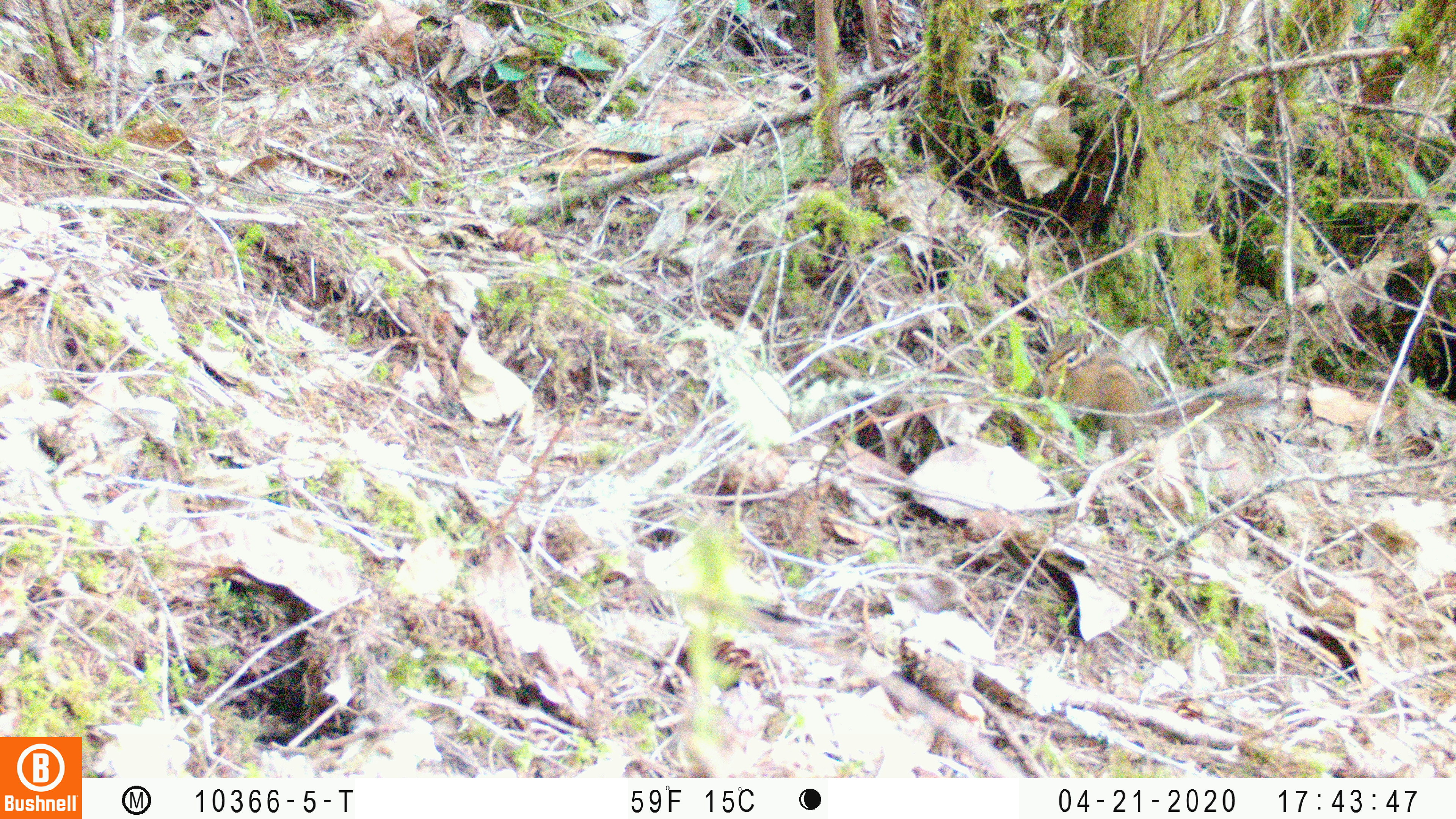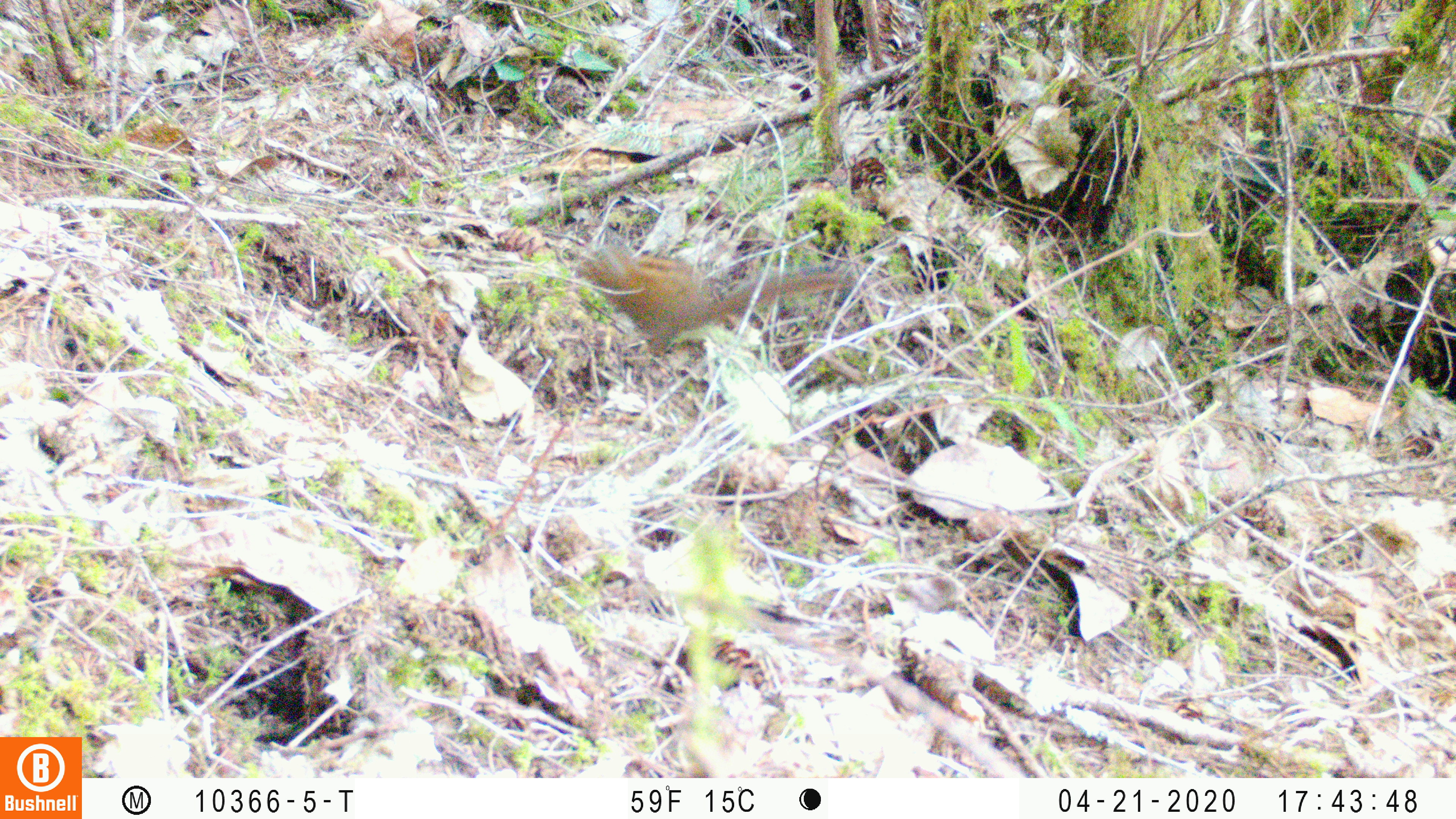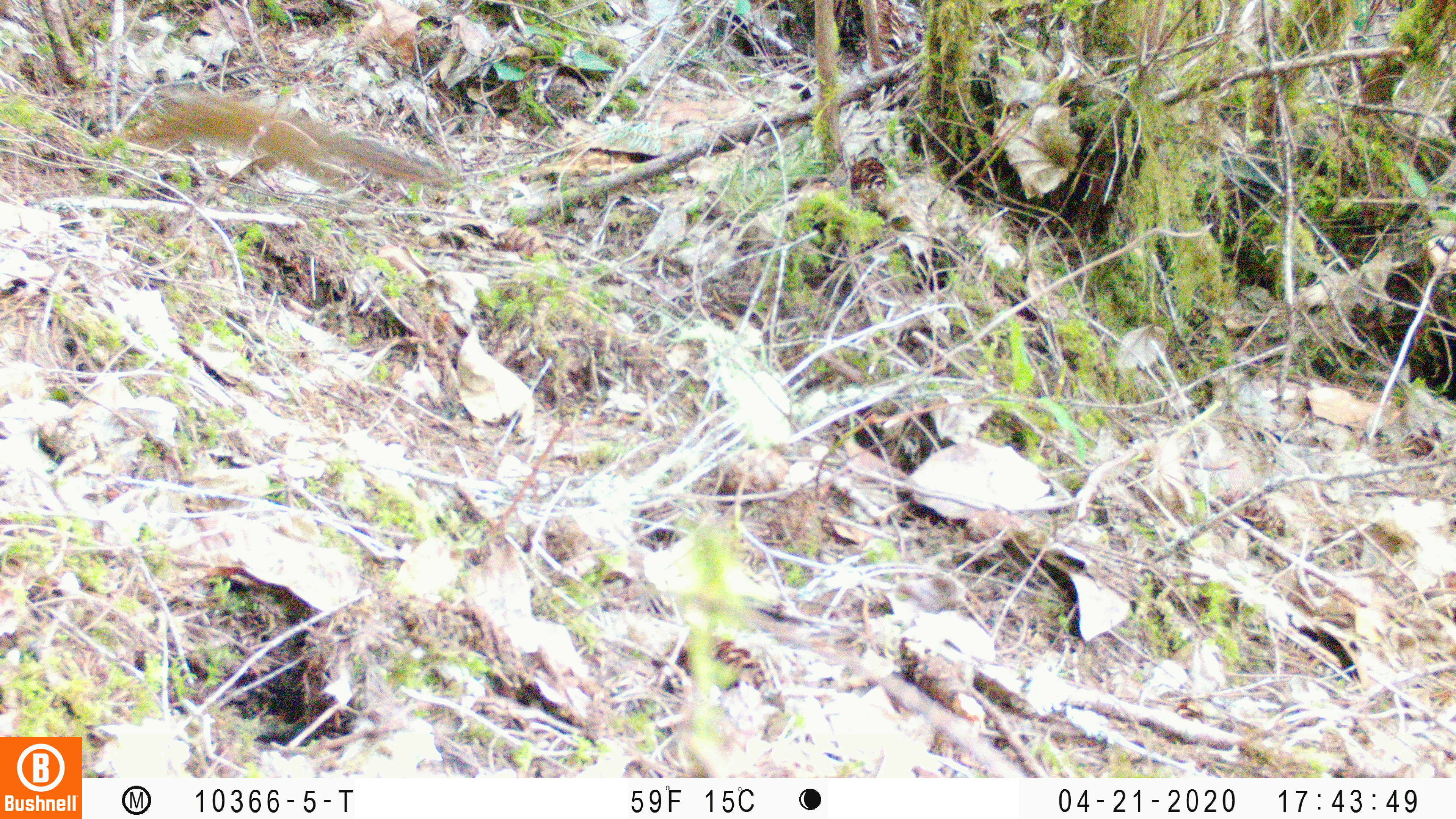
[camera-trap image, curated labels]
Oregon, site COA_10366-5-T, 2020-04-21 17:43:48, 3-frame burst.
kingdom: Animalia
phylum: Chordata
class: Mammalia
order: Rodentia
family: Sciuridae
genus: Neotamias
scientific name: Neotamias townsendii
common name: townsend's chipmunk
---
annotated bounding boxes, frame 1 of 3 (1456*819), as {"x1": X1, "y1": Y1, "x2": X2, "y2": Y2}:
townsend's chipmunk: {"x1": 1032, "y1": 320, "x2": 1269, "y2": 454}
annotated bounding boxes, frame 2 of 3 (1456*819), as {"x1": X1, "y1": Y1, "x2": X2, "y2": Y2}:
townsend's chipmunk: {"x1": 570, "y1": 236, "x2": 858, "y2": 356}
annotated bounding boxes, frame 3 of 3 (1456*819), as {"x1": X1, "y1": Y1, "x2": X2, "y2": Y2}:
townsend's chipmunk: {"x1": 136, "y1": 79, "x2": 456, "y2": 193}